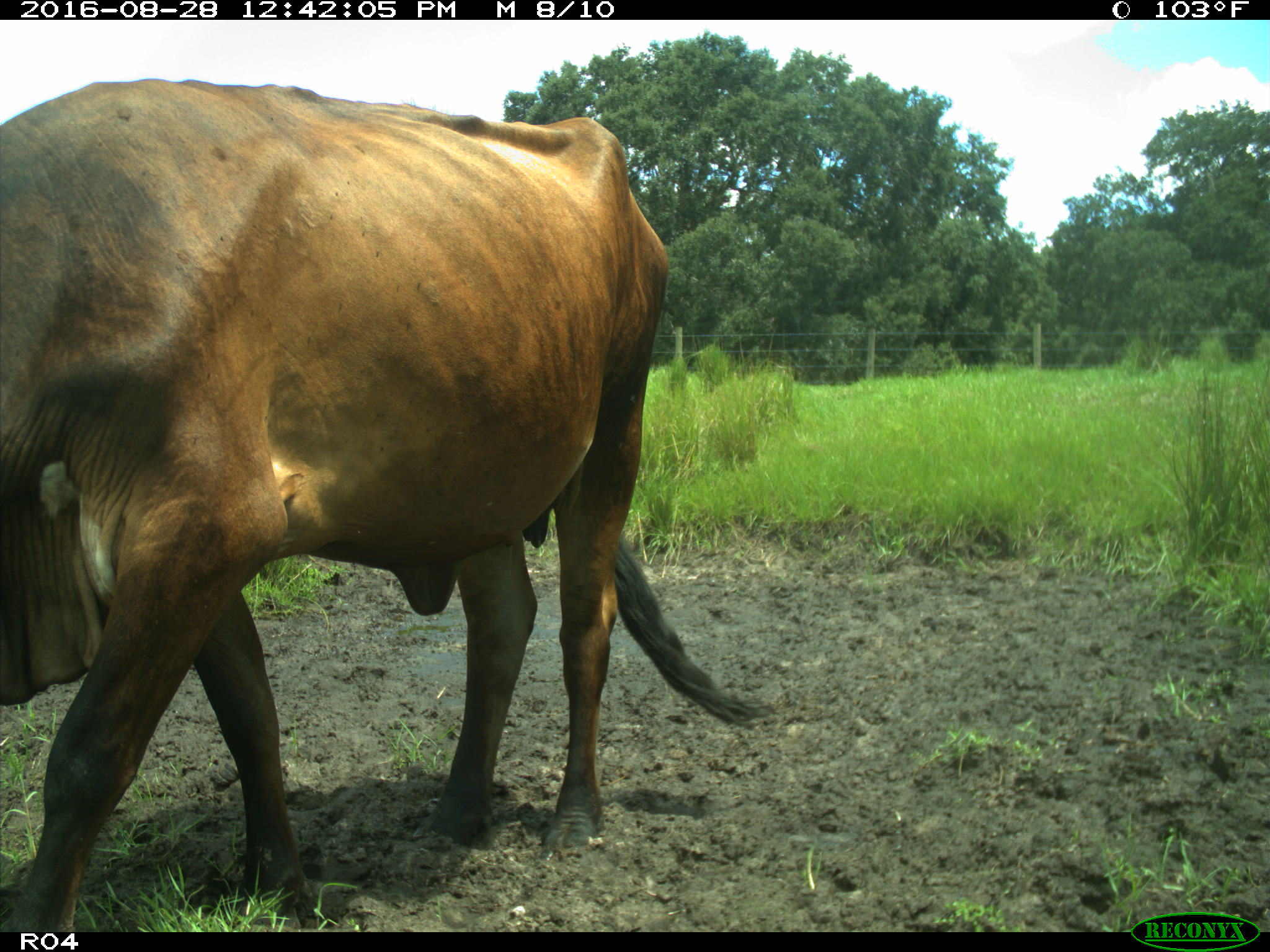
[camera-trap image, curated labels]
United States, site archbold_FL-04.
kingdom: Animalia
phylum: Chordata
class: Mammalia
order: Artiodactyla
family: Bovidae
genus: Bos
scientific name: Bos taurus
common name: domestic cow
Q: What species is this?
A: Bos taurus (domestic cow).